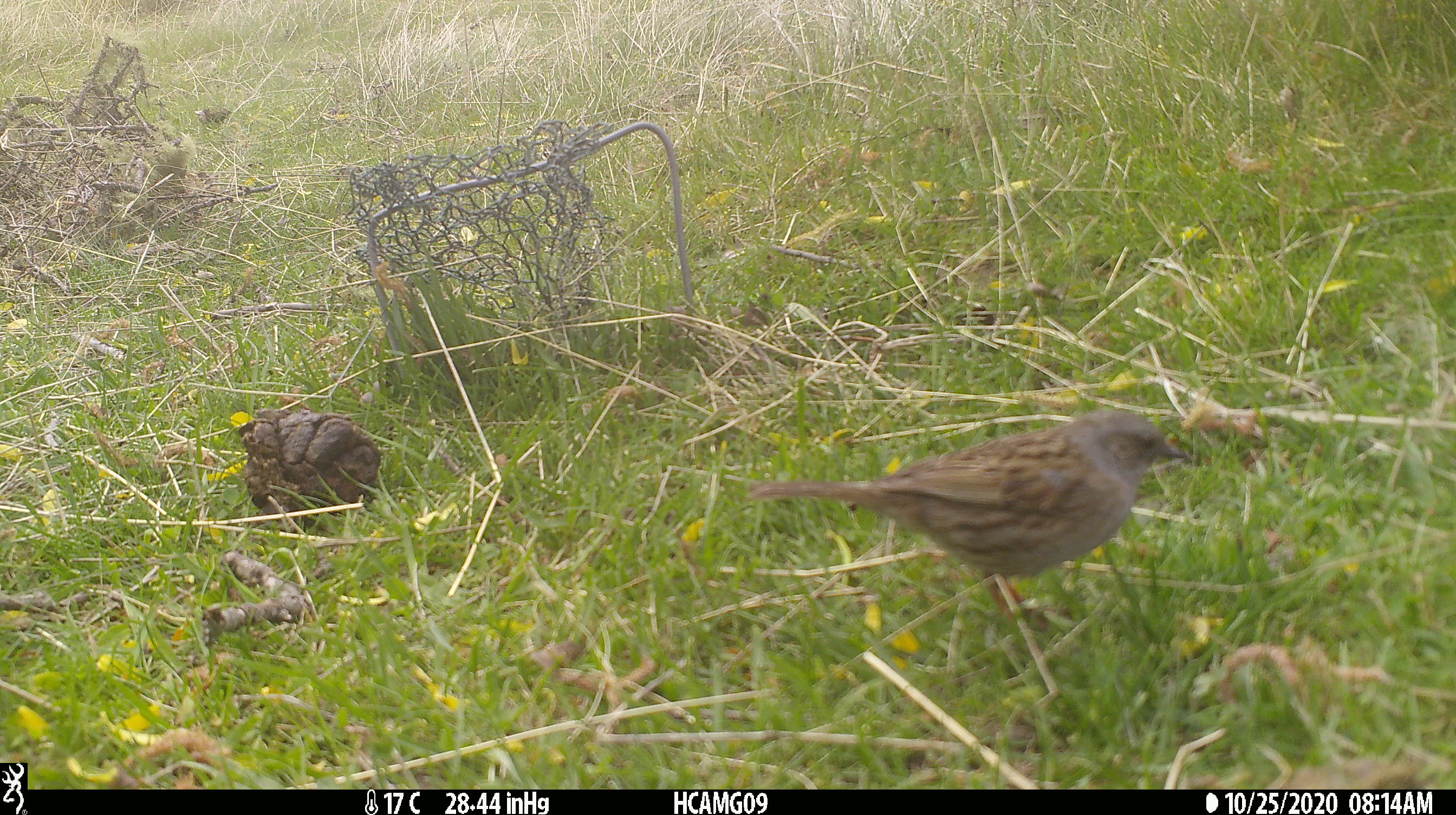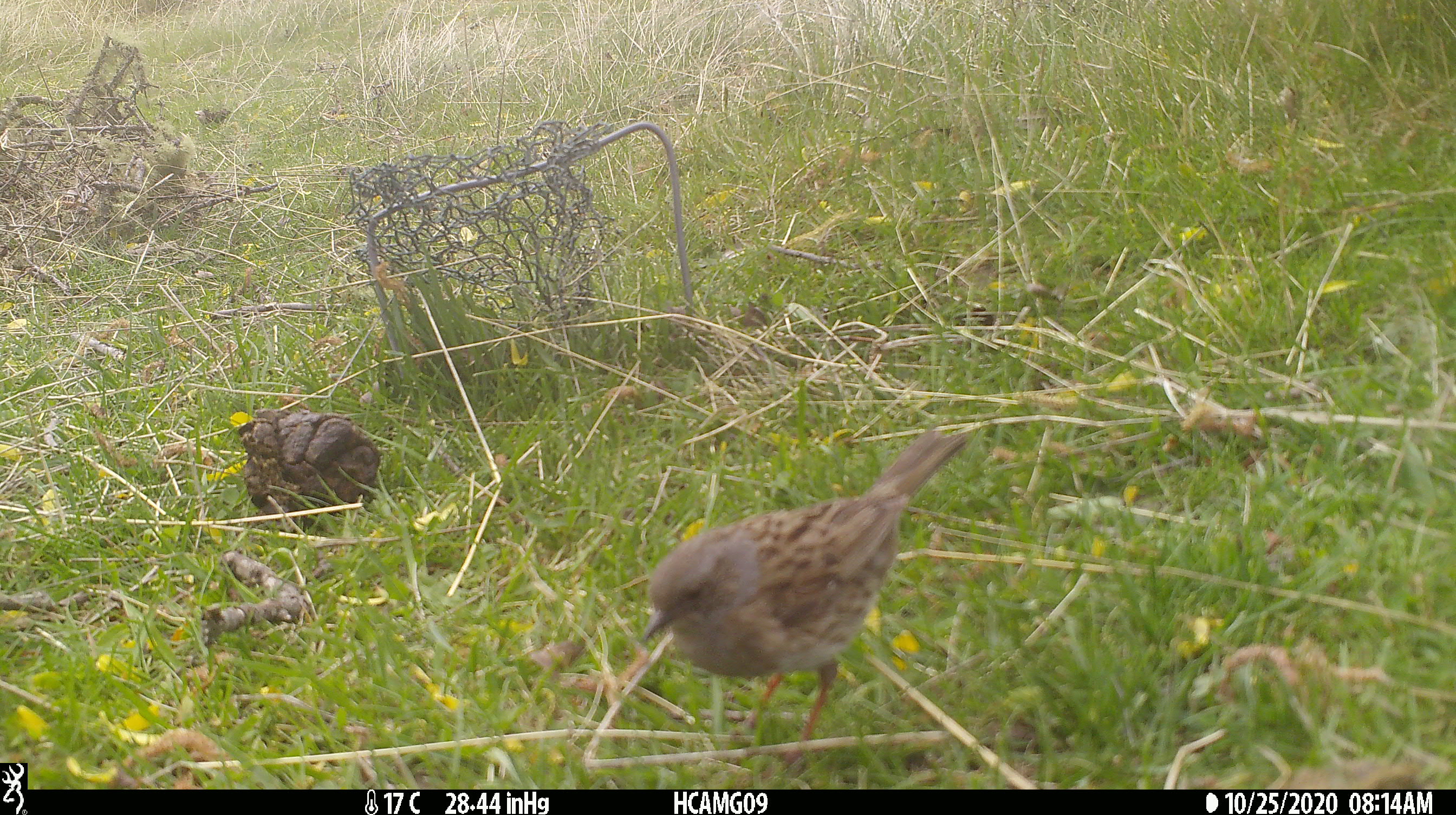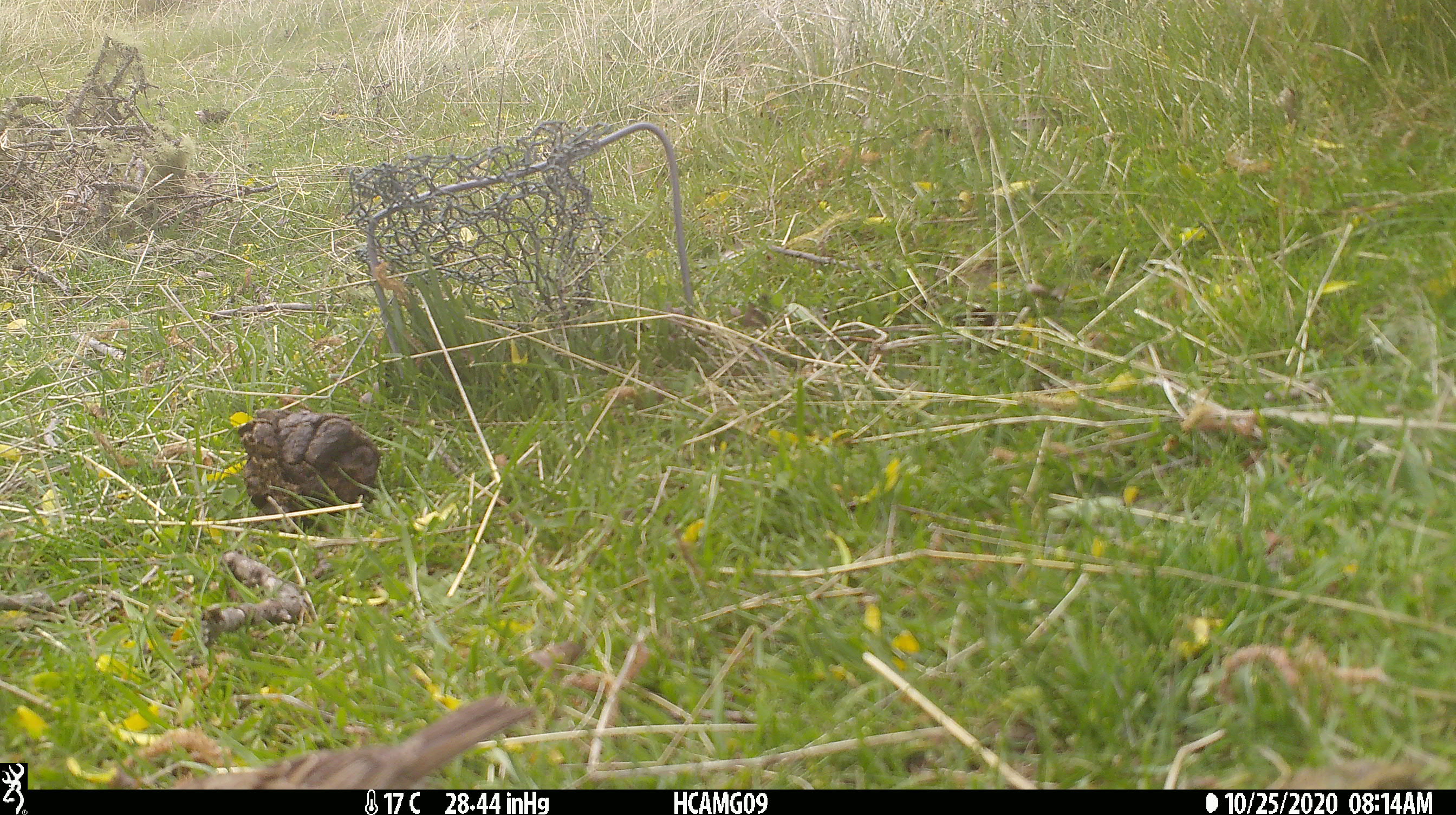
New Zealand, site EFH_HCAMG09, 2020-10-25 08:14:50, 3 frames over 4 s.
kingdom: Animalia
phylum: Chordata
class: Aves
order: Passeriformes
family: Prunellidae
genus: Prunella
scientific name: Prunella modularis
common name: dunnock